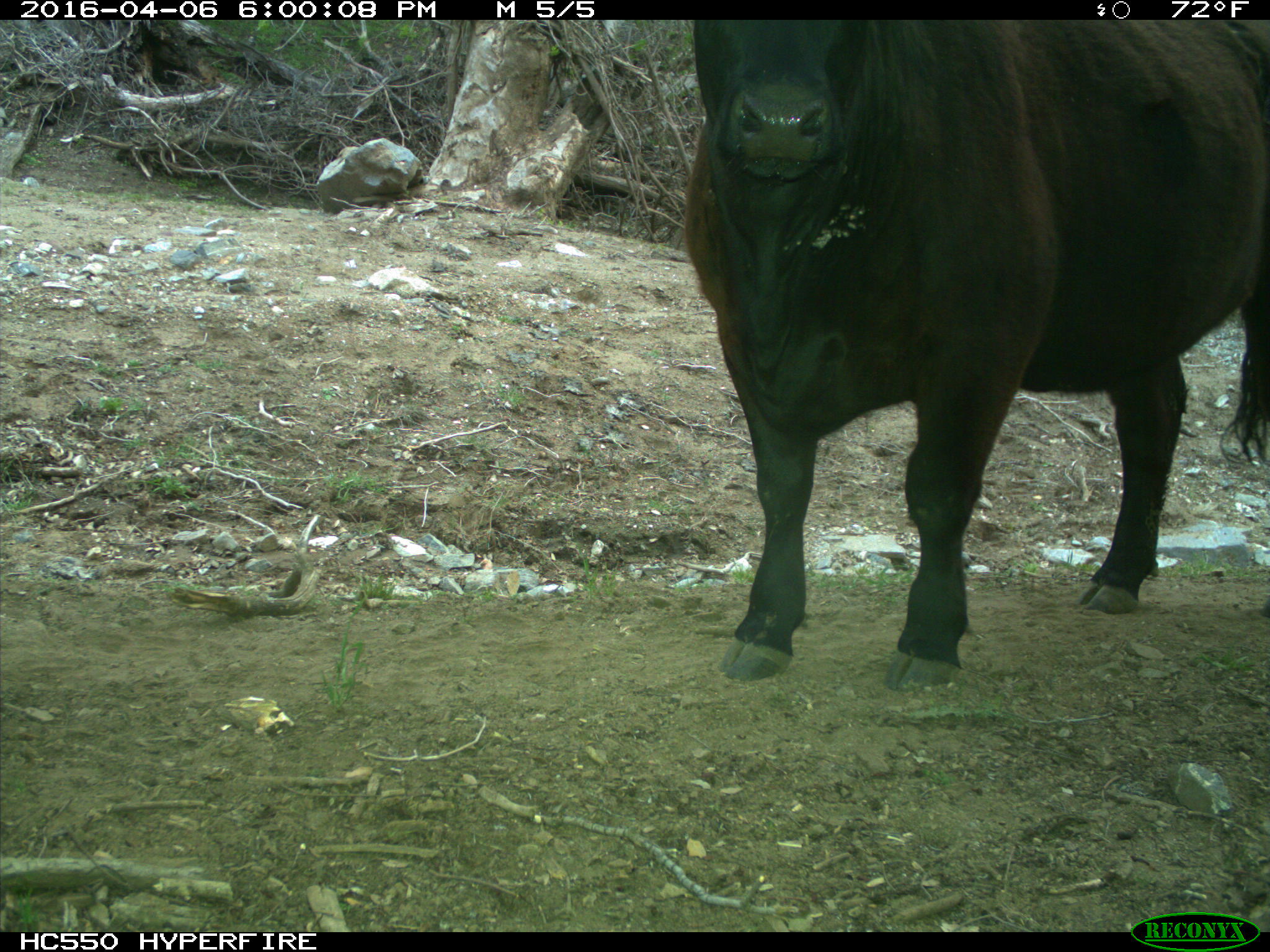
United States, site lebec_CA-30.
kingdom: Animalia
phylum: Chordata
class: Mammalia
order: Artiodactyla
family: Bovidae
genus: Bos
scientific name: Bos taurus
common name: domestic cow